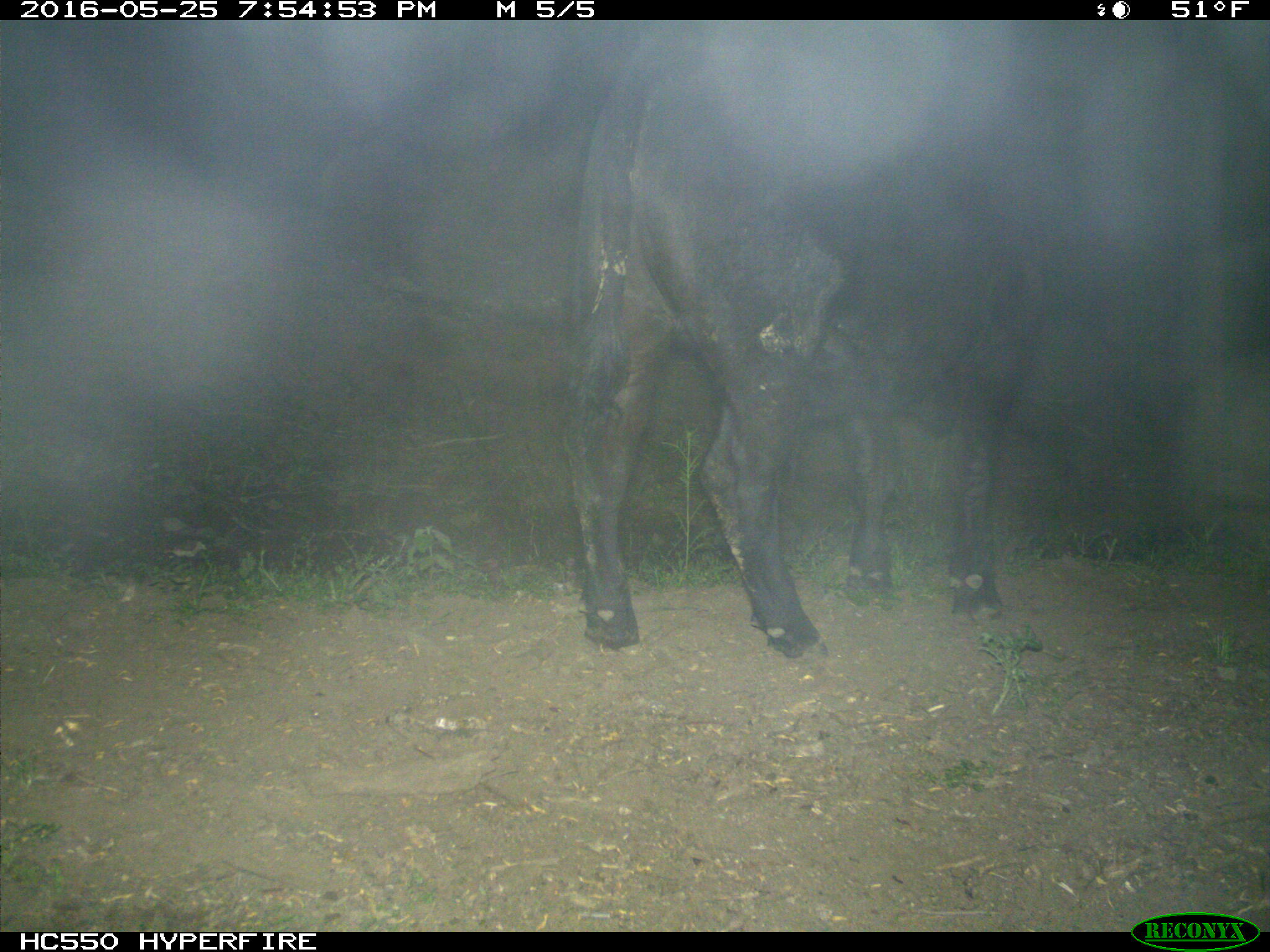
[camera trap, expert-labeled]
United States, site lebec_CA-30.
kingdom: Animalia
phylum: Chordata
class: Mammalia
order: Artiodactyla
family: Bovidae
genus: Bos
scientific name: Bos taurus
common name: domestic cow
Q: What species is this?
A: Bos taurus (domestic cow).